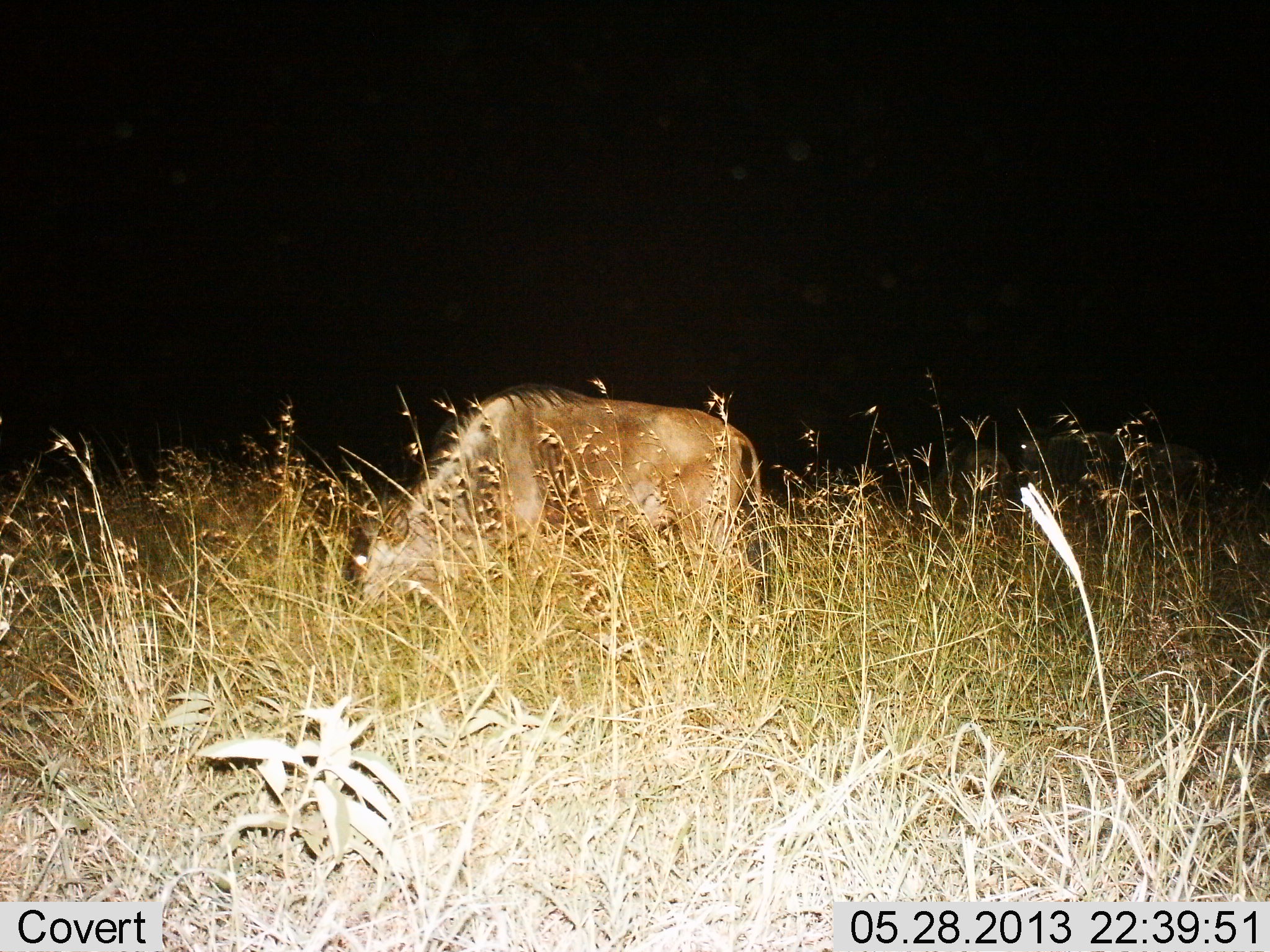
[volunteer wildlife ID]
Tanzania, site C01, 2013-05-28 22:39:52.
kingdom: Animalia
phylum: Chordata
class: Mammalia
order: Artiodactyla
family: Bovidae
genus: Connochaetes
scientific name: Connochaetes taurinus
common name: blue wildebeest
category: wildebeest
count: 1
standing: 12%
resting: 0%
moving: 0%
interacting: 0%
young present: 0%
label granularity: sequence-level